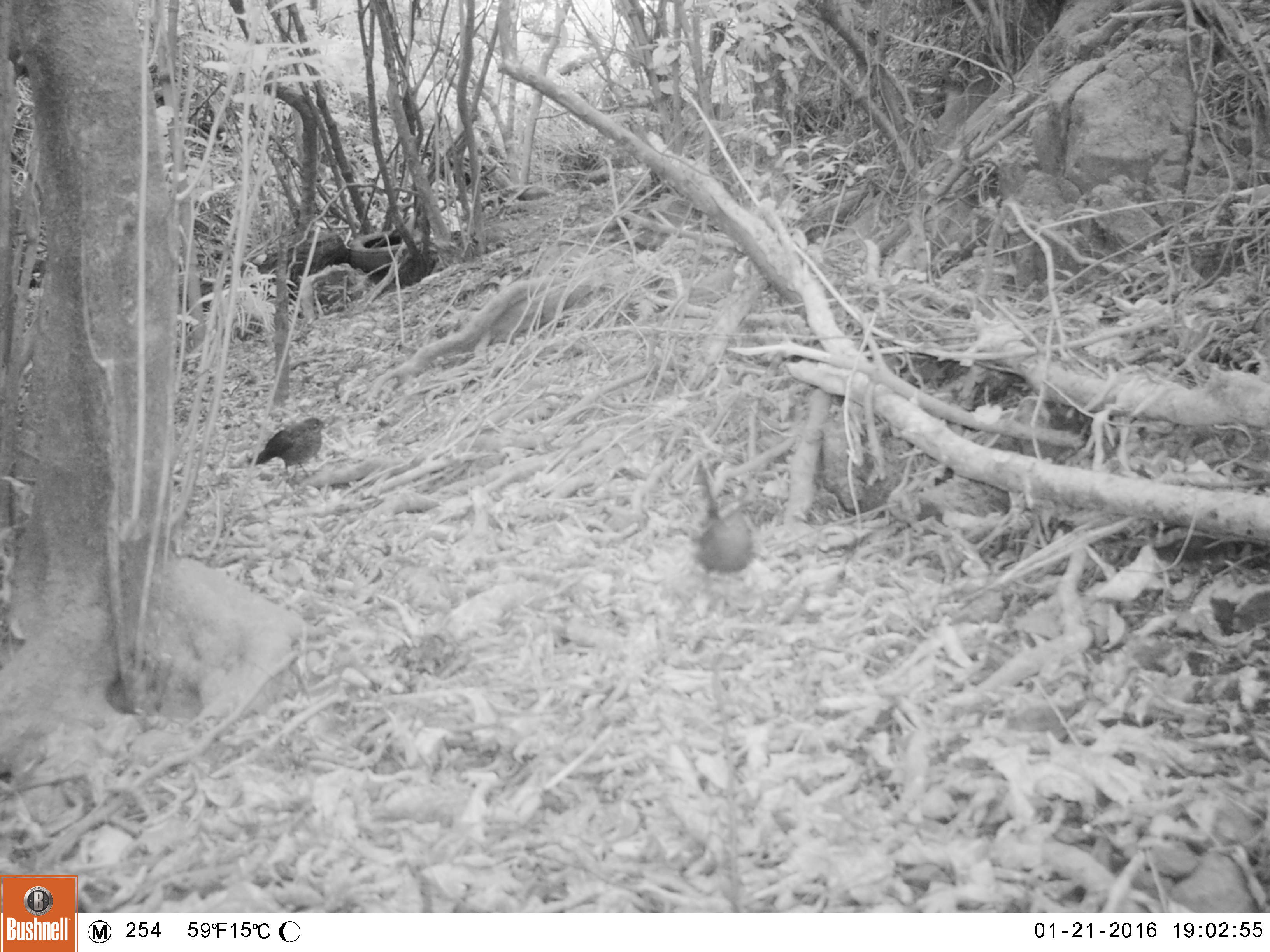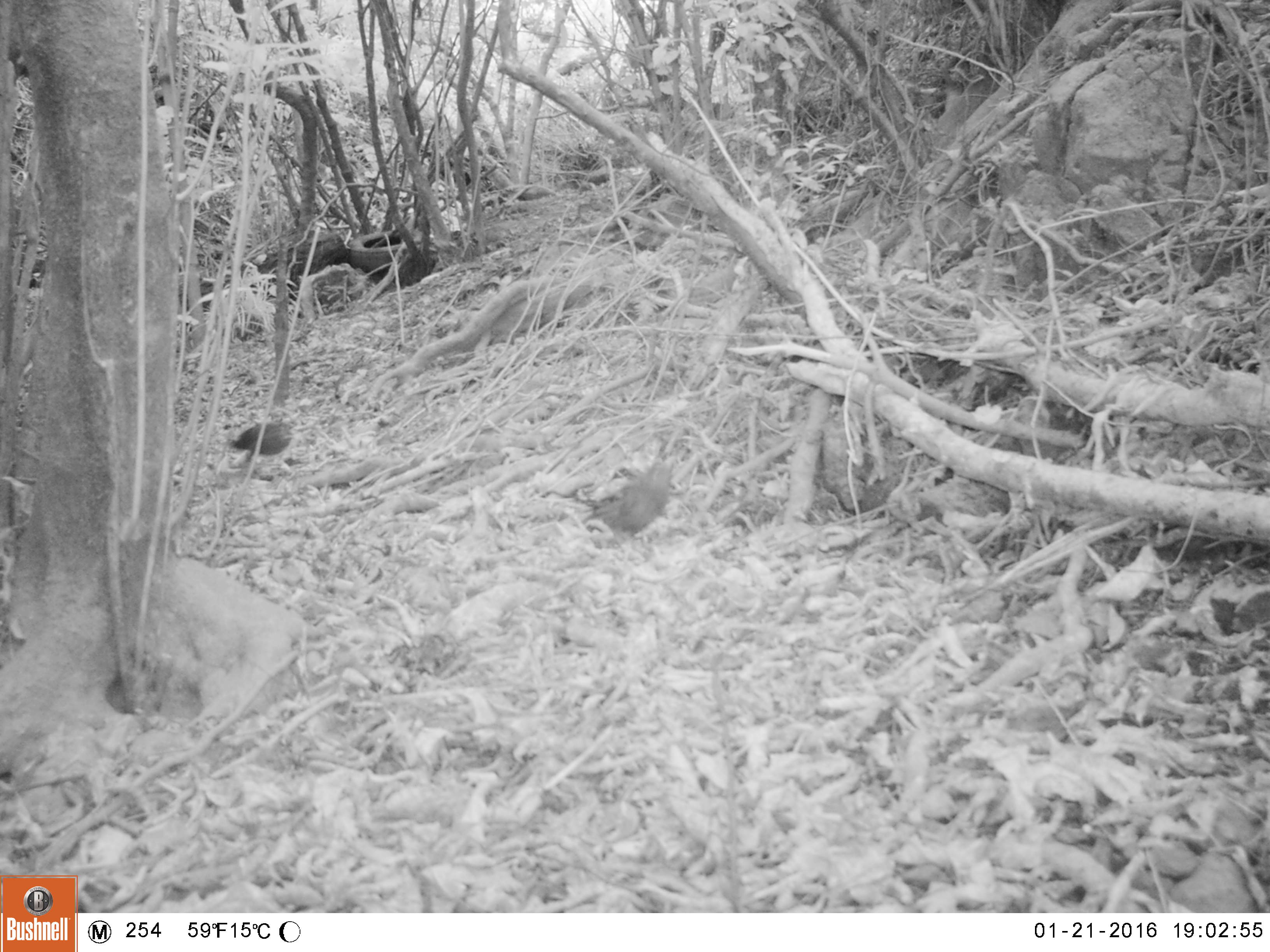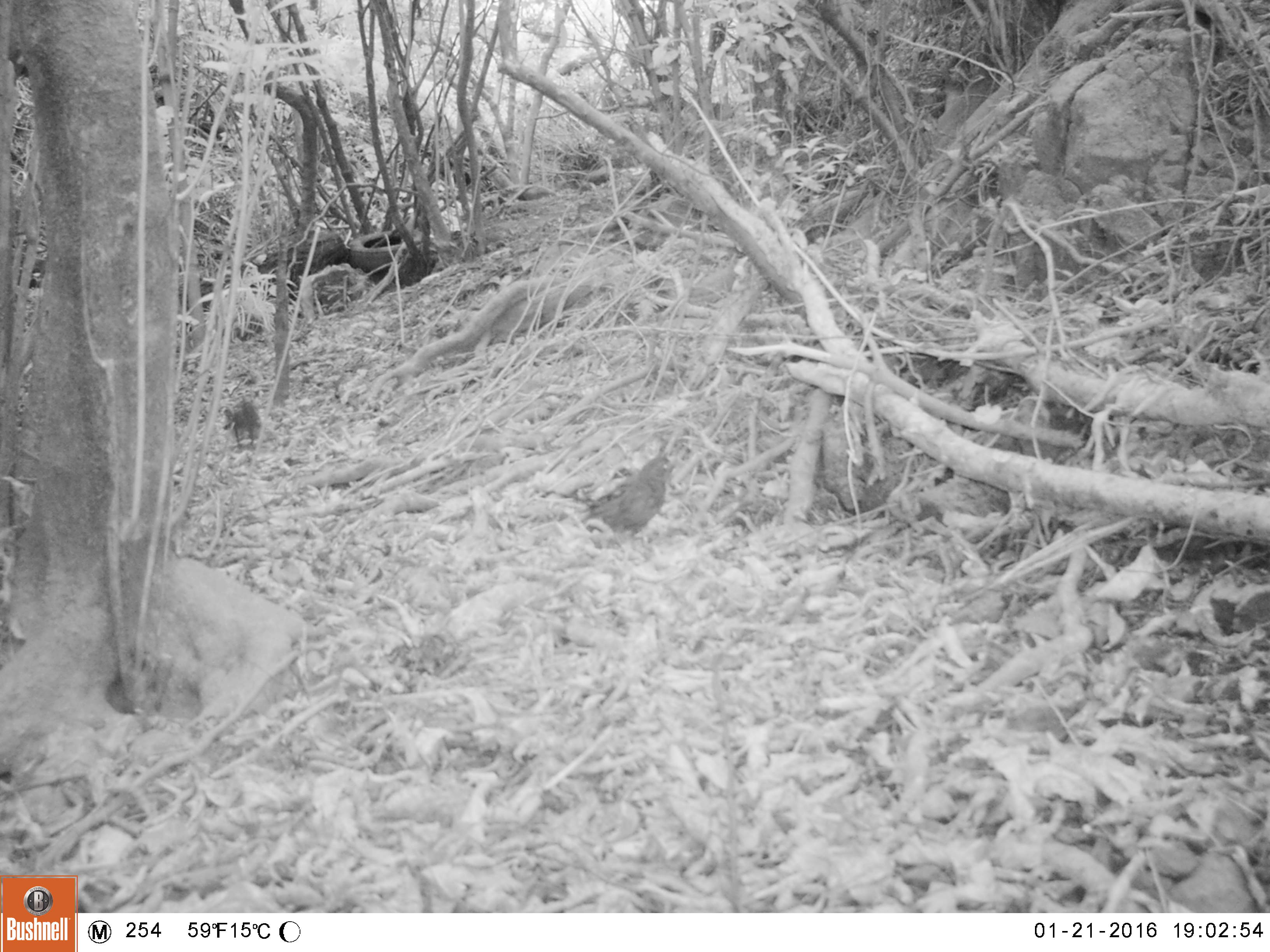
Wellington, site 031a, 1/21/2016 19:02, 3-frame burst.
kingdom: Animalia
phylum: Chordata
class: Aves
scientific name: Aves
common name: bird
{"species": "bird (Aves)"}